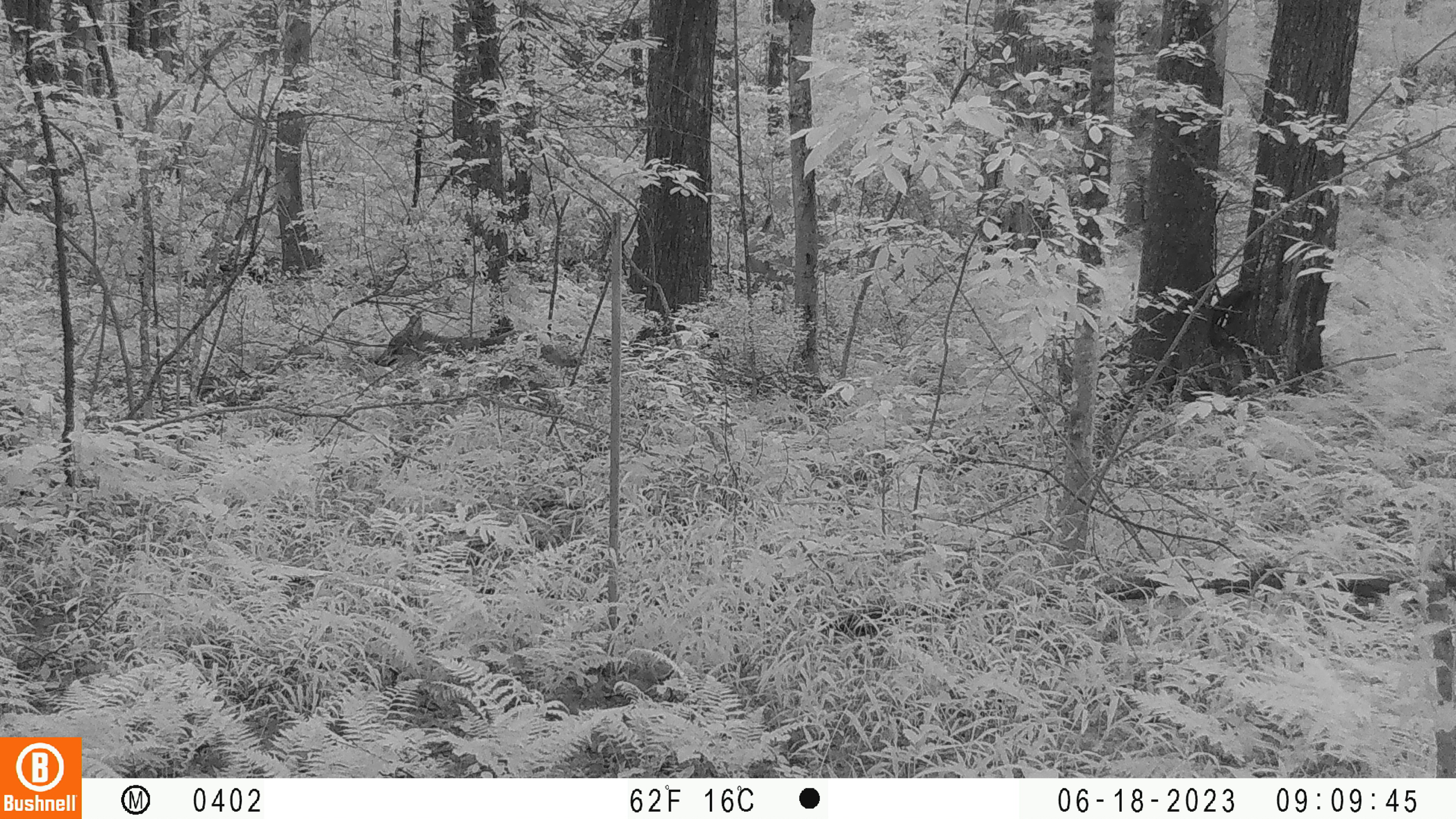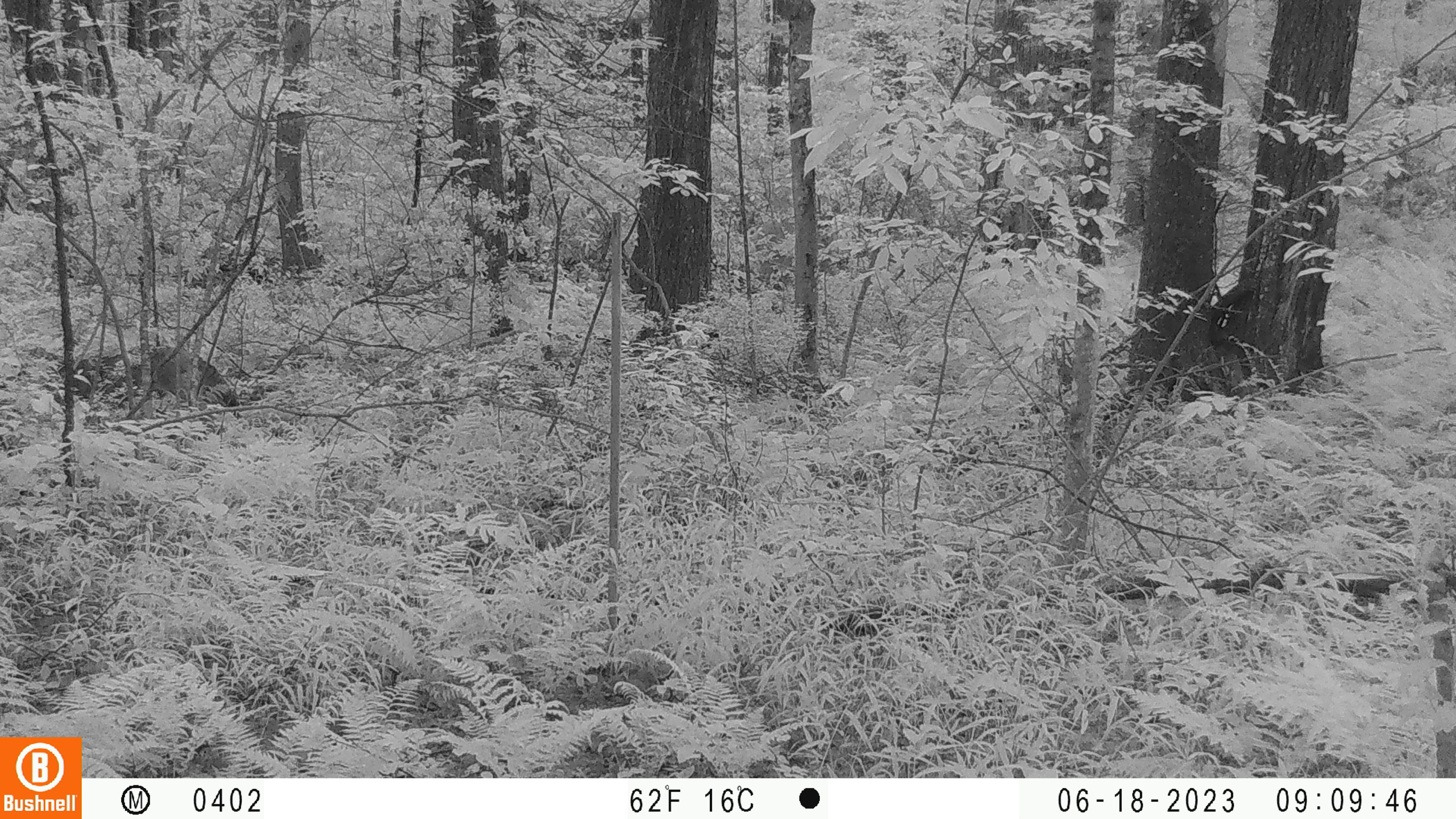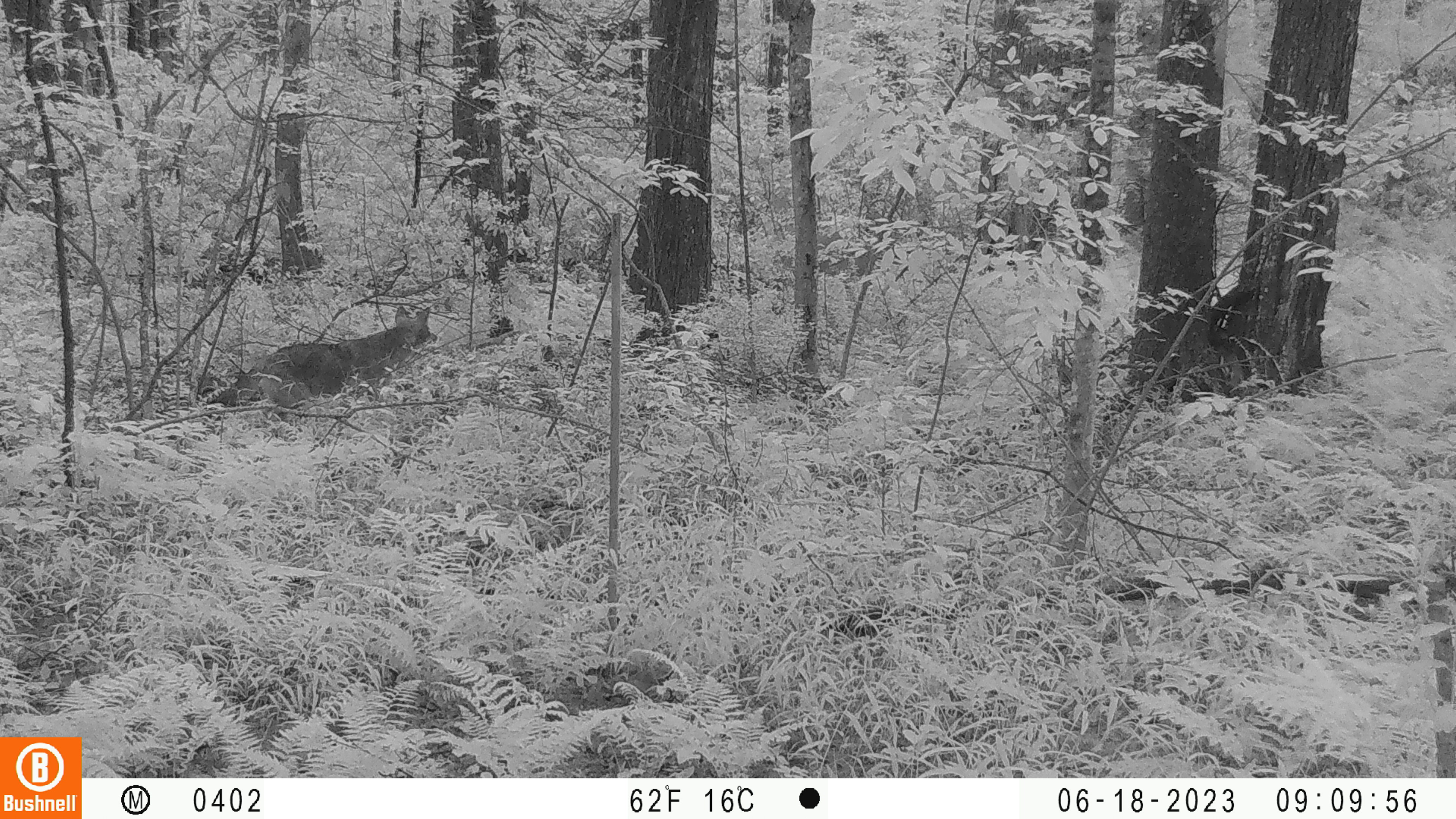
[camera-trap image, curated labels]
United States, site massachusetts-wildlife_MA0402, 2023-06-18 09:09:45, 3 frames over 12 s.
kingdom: Animalia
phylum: Chordata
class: Mammalia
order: Carnivora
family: Canidae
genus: Canis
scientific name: Canis latrans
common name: coyote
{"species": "coyote (Canis latrans)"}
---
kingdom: Animalia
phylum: Chordata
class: Mammalia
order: Artiodactyla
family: Cervidae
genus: Odocoileus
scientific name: Odocoileus virginianus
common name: white-tailed deer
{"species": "white-tailed deer (Odocoileus virginianus)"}